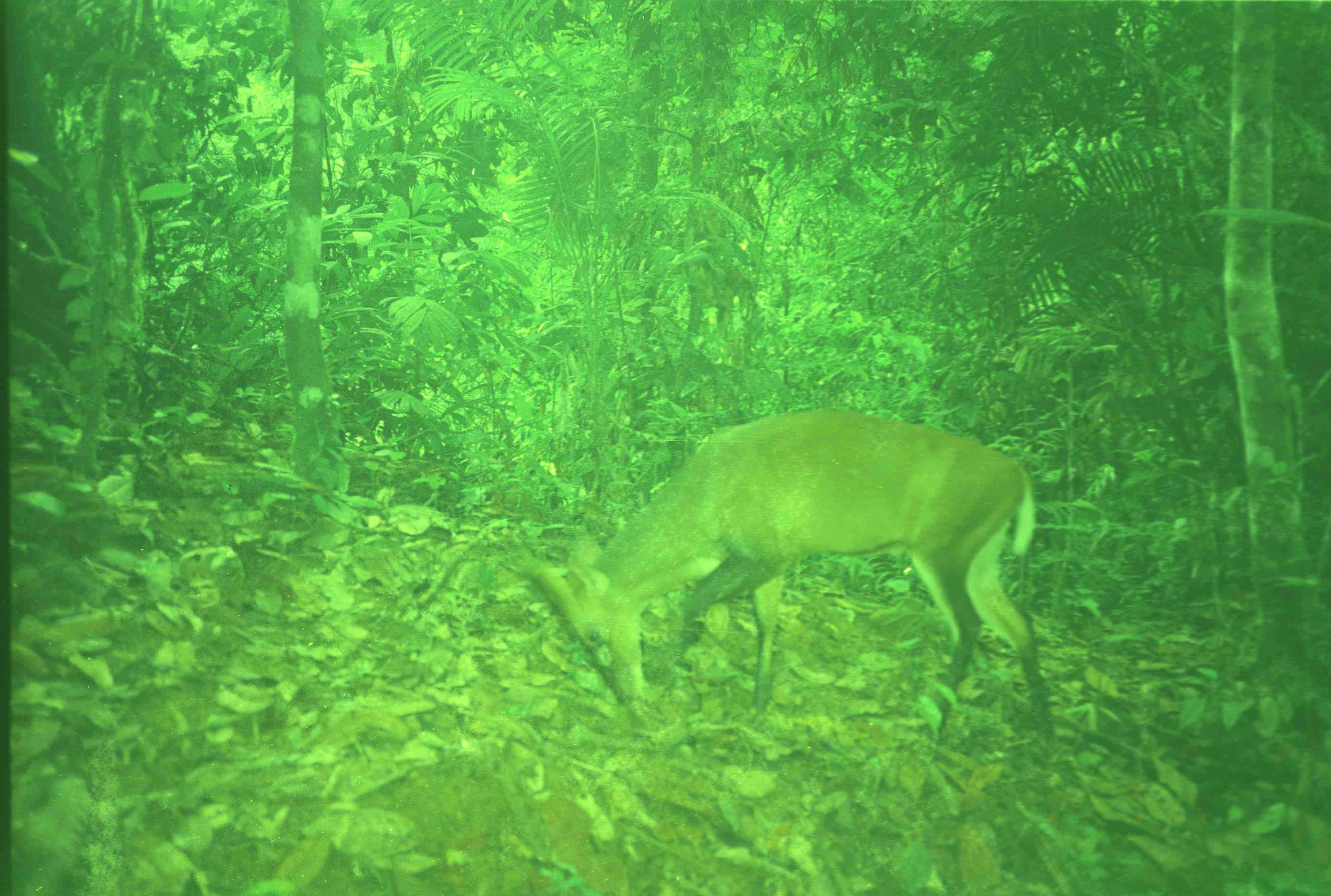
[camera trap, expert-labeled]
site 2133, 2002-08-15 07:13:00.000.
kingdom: Animalia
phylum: Chordata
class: Mammalia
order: Artiodactyla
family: Cervidae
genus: Muntiacus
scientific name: Muntiacus muntjak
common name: southern red muntjac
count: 1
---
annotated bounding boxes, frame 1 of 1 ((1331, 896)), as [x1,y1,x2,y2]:
muntiacus muntjak: [525,405,1054,740]